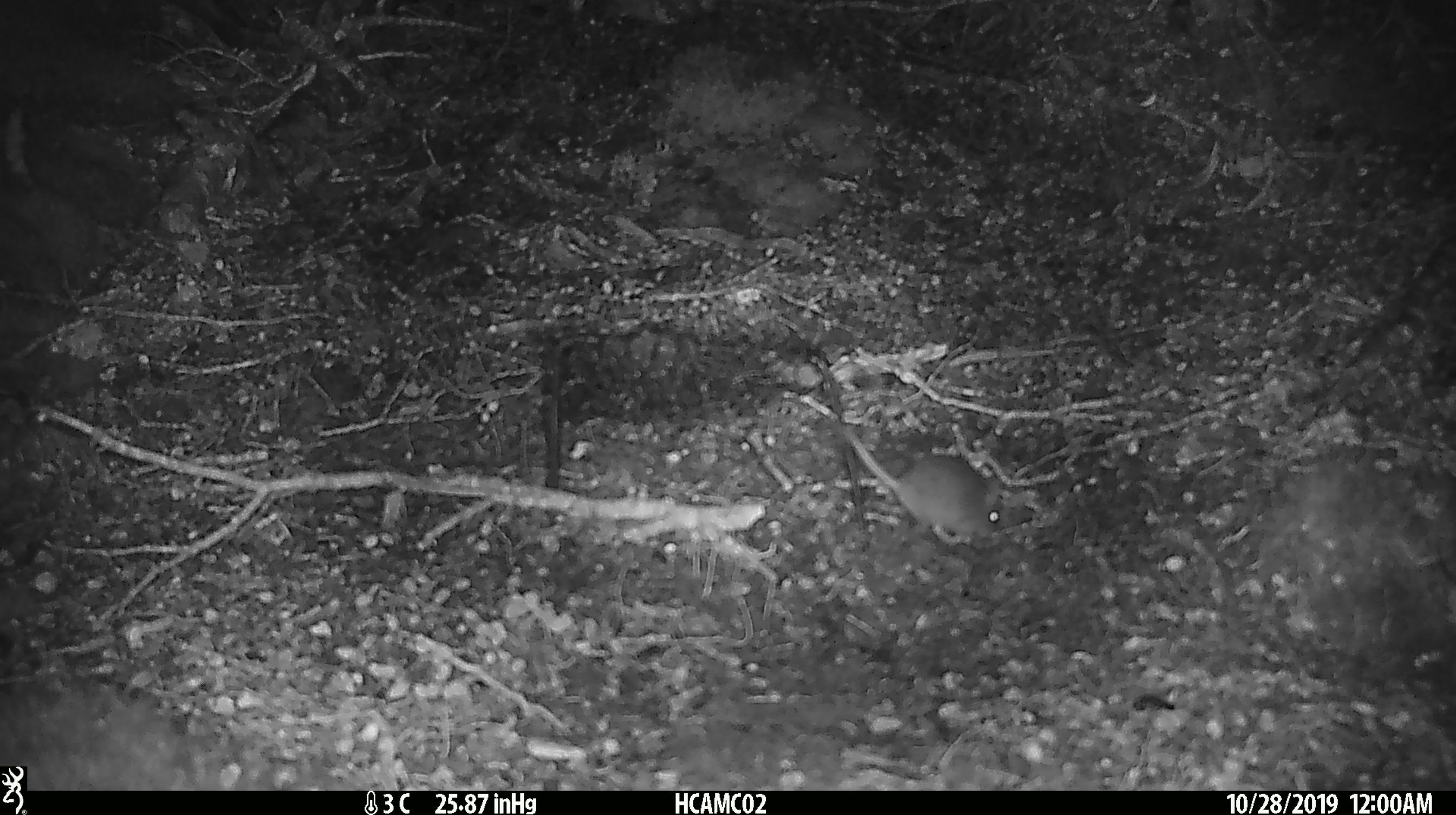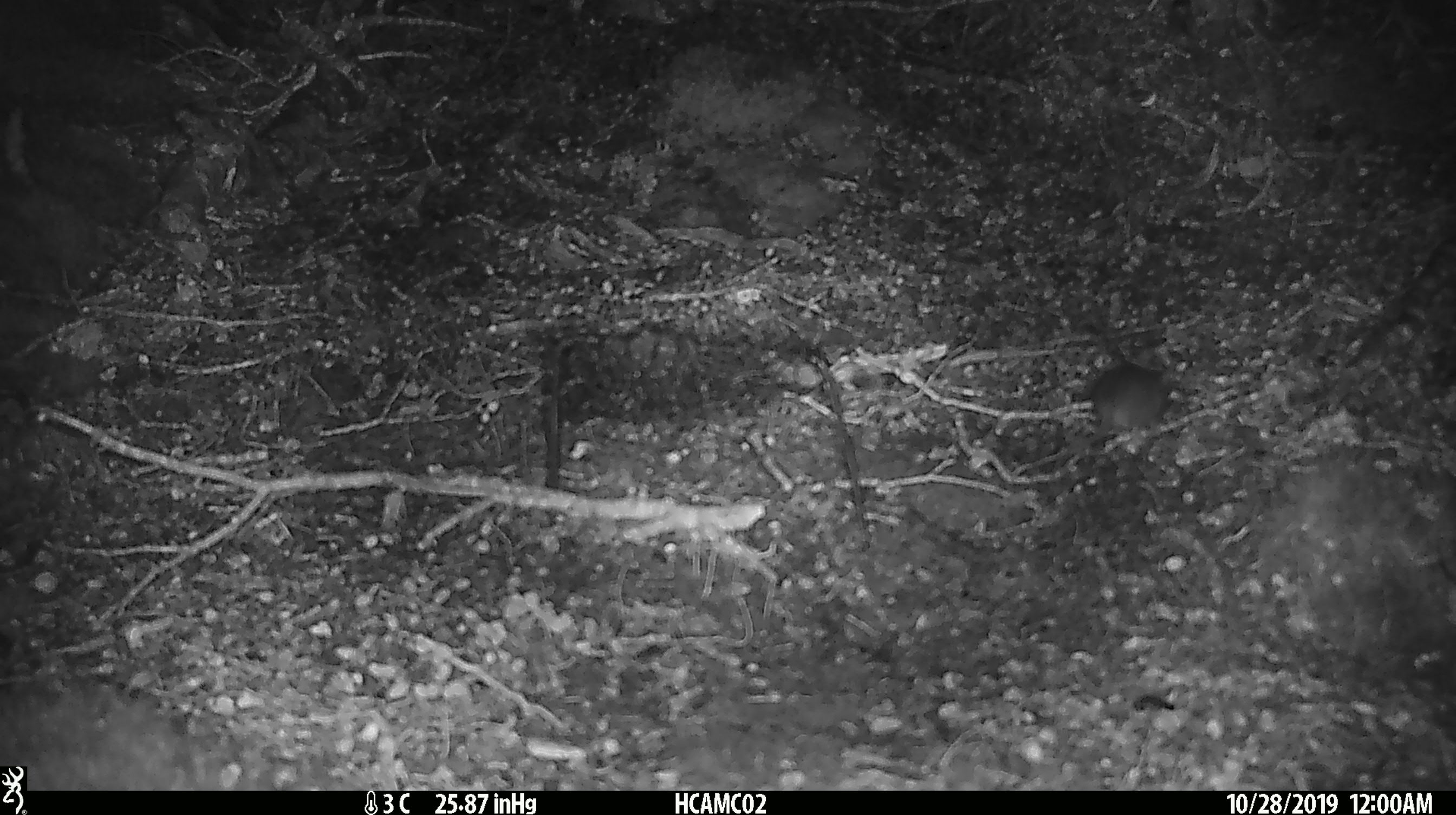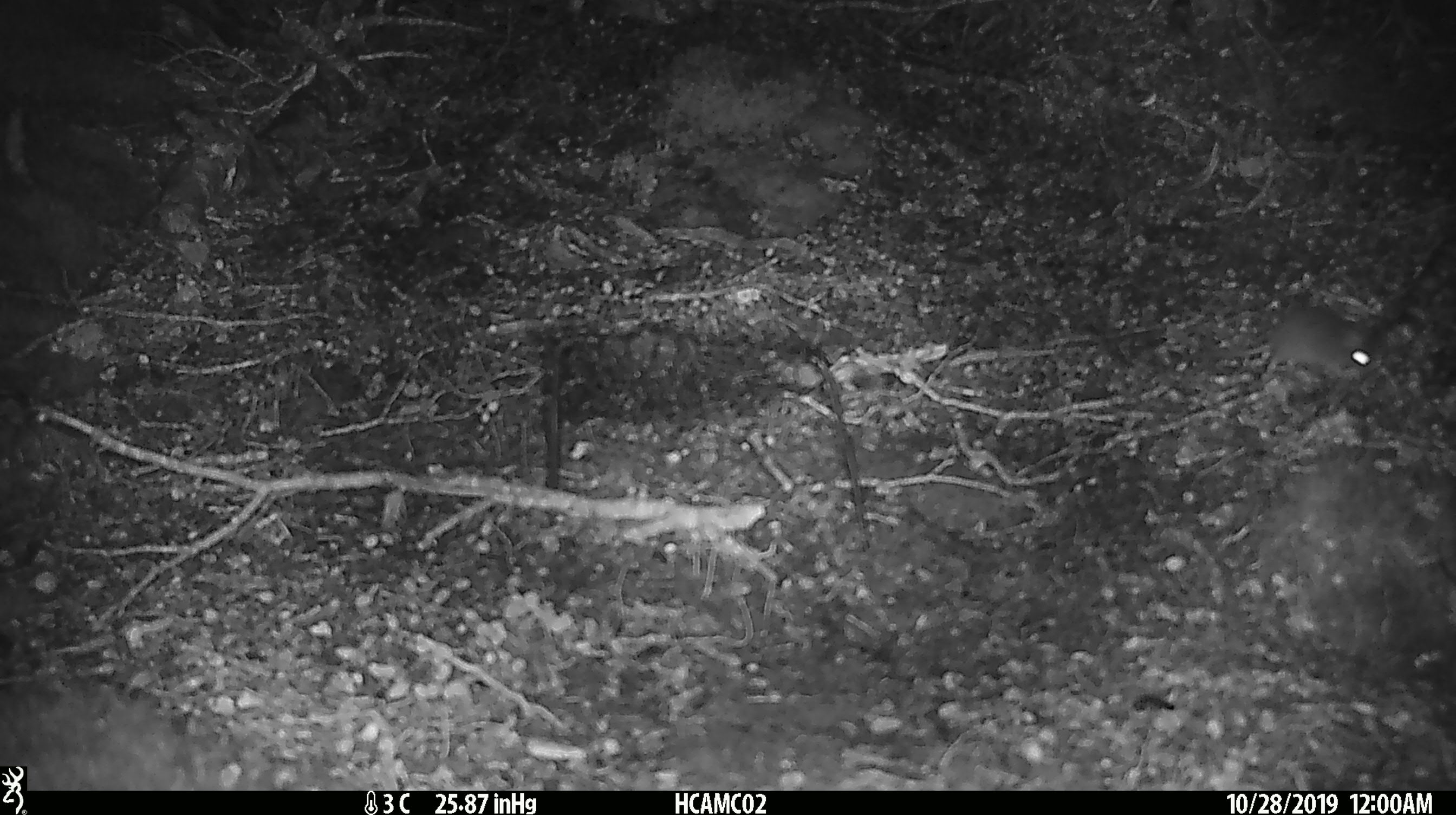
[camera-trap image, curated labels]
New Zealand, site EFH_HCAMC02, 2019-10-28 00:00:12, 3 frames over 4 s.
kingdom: Animalia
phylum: Chordata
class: Mammalia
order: Rodentia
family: Muridae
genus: Mus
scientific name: Mus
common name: mouse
Mouse (Mus).